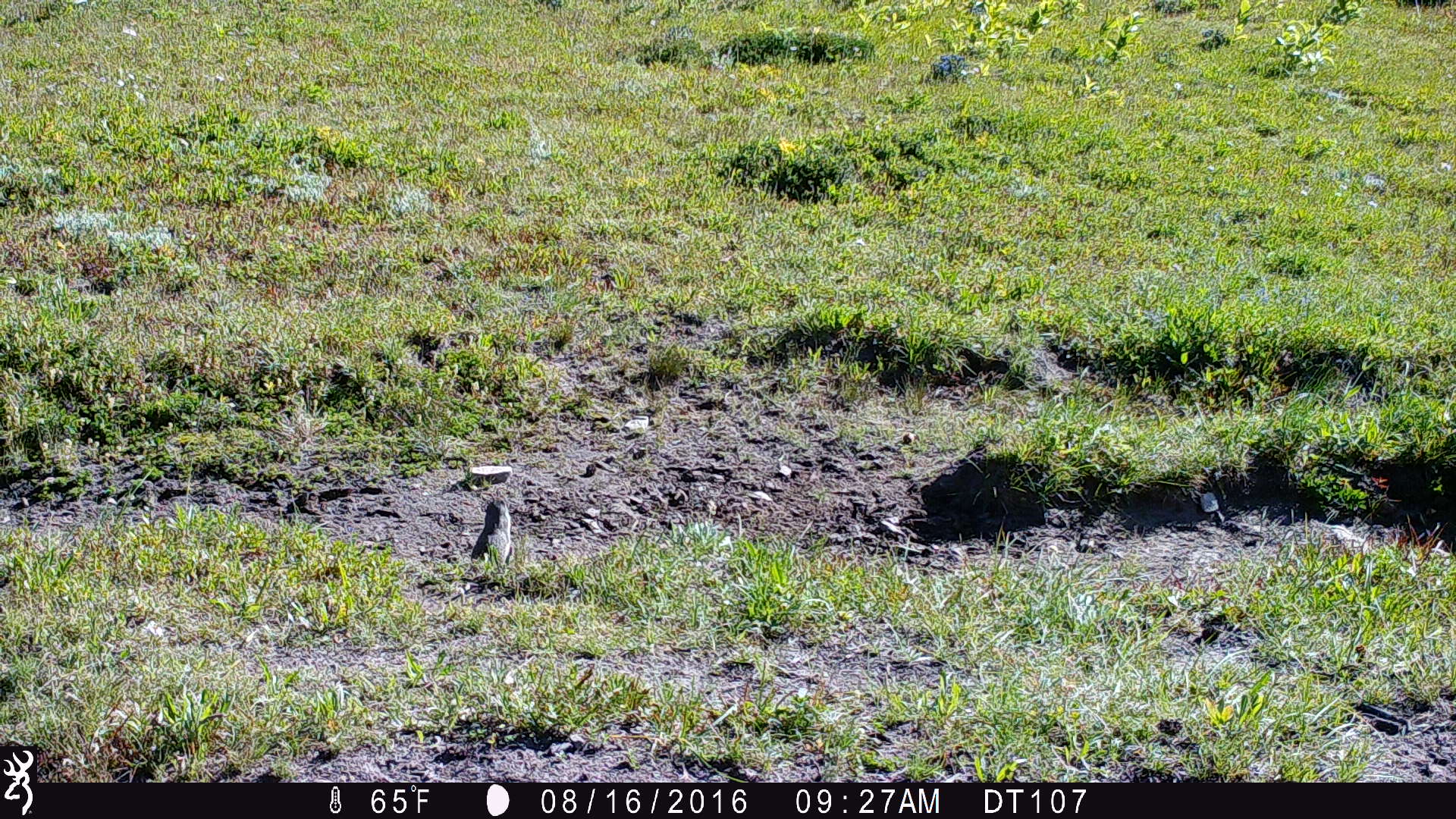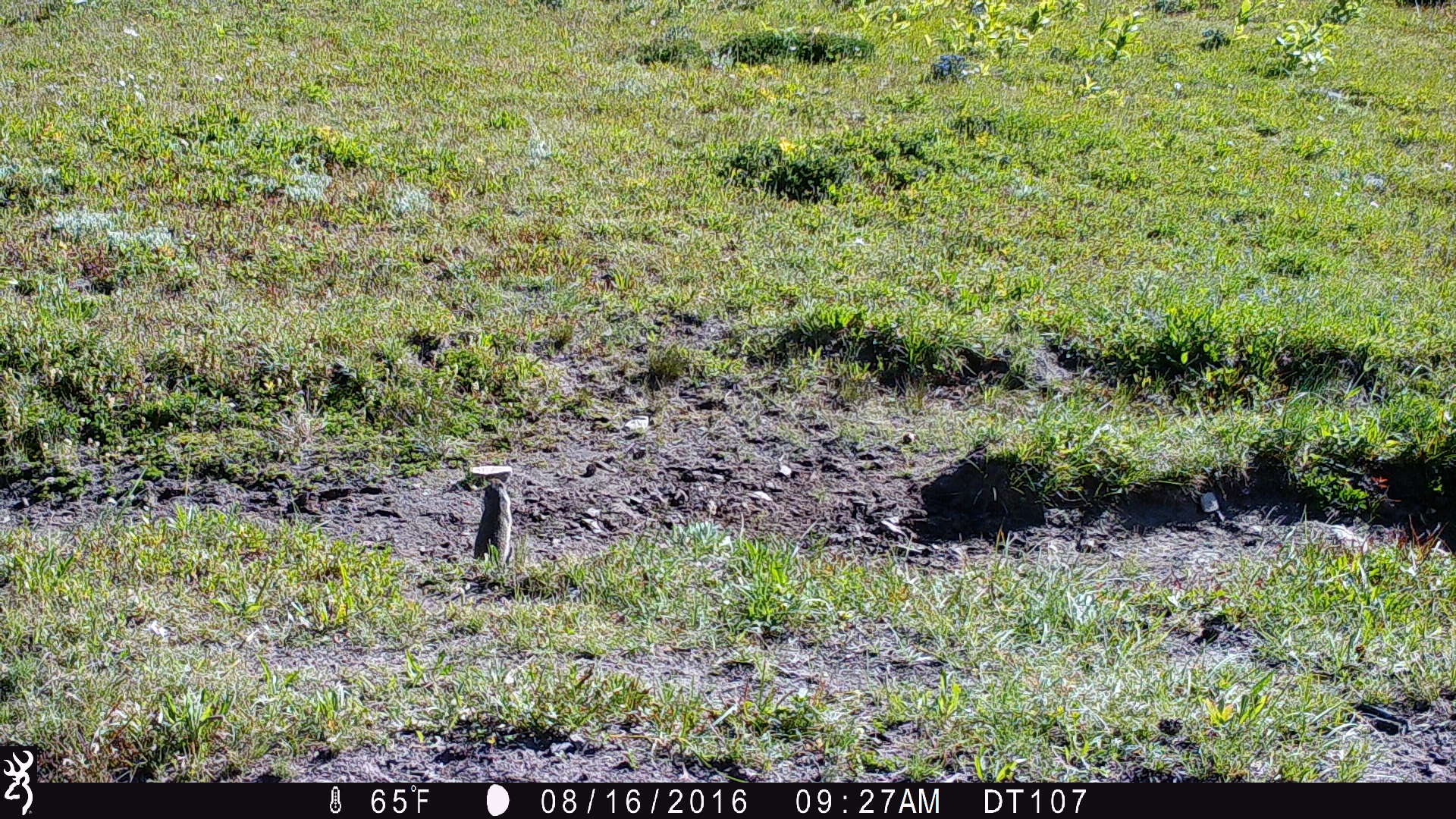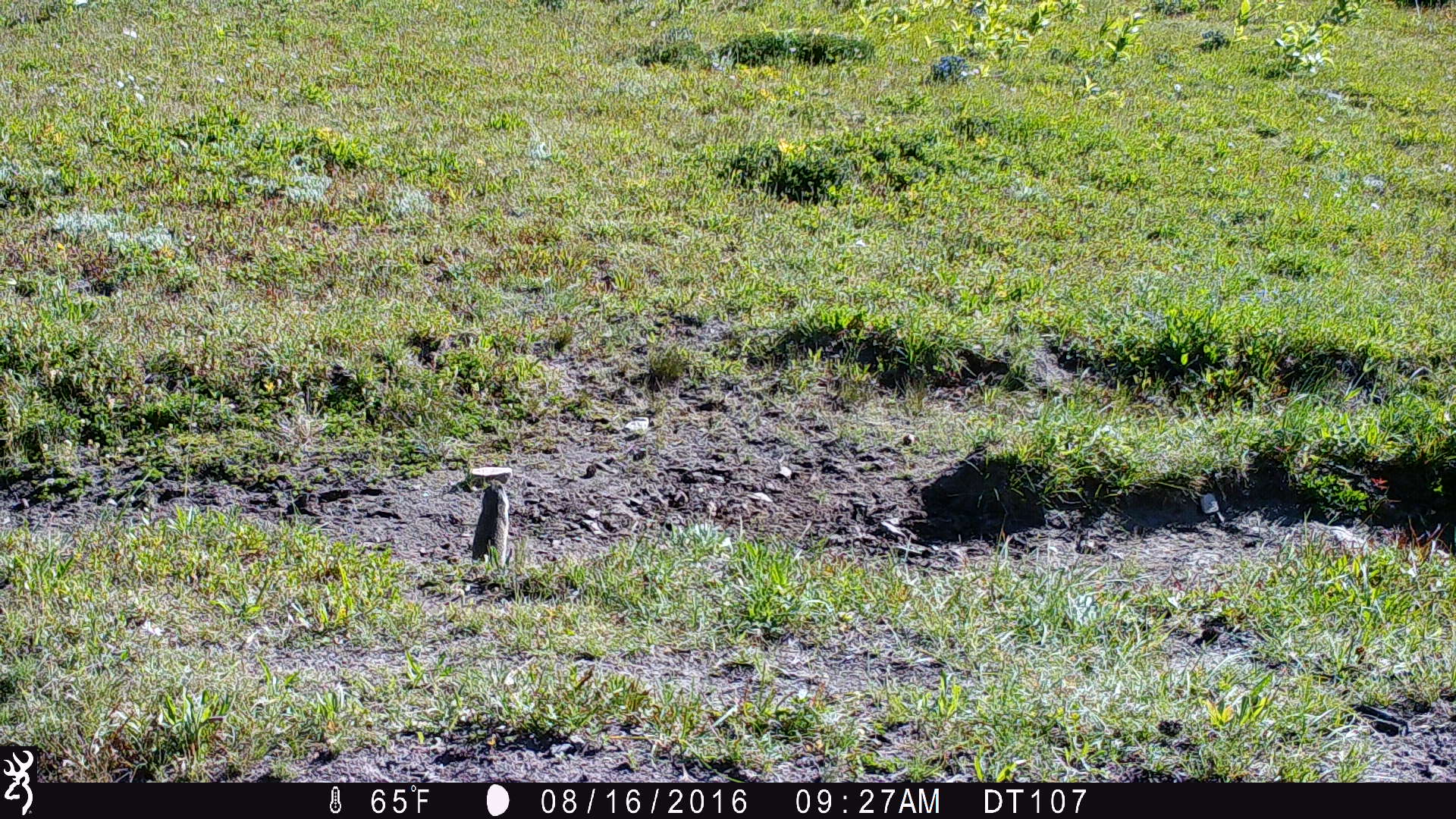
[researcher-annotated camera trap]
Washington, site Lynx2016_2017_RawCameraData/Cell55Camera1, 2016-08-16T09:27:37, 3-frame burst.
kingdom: Animalia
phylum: Chordata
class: Mammalia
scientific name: Mammalia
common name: small mammal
Small mammal (Mammalia). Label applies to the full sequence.